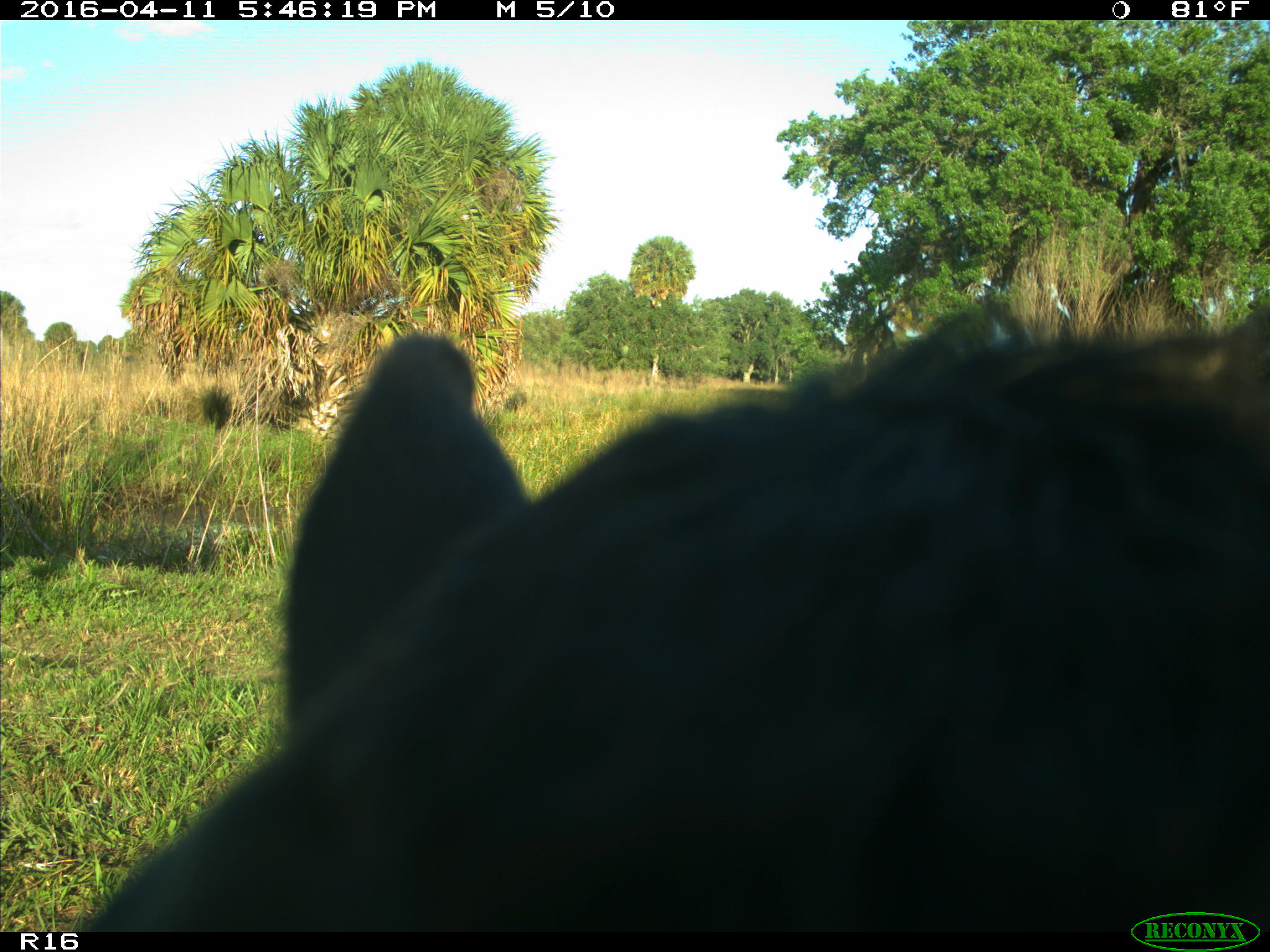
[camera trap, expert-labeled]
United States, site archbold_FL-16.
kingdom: Animalia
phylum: Chordata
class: Mammalia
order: Artiodactyla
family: Bovidae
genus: Bos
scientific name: Bos taurus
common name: domestic cow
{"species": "Bos taurus (domestic cow)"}